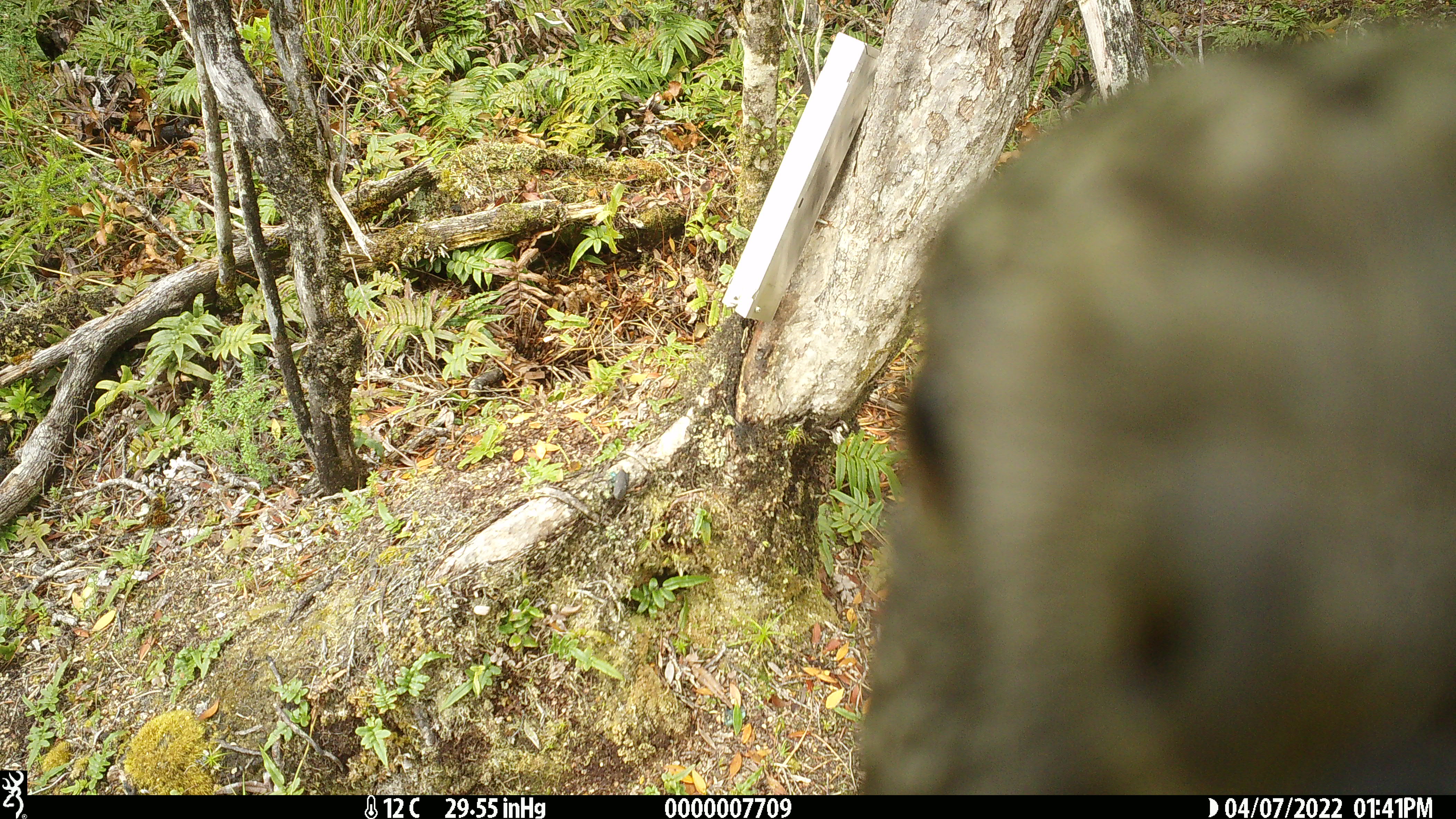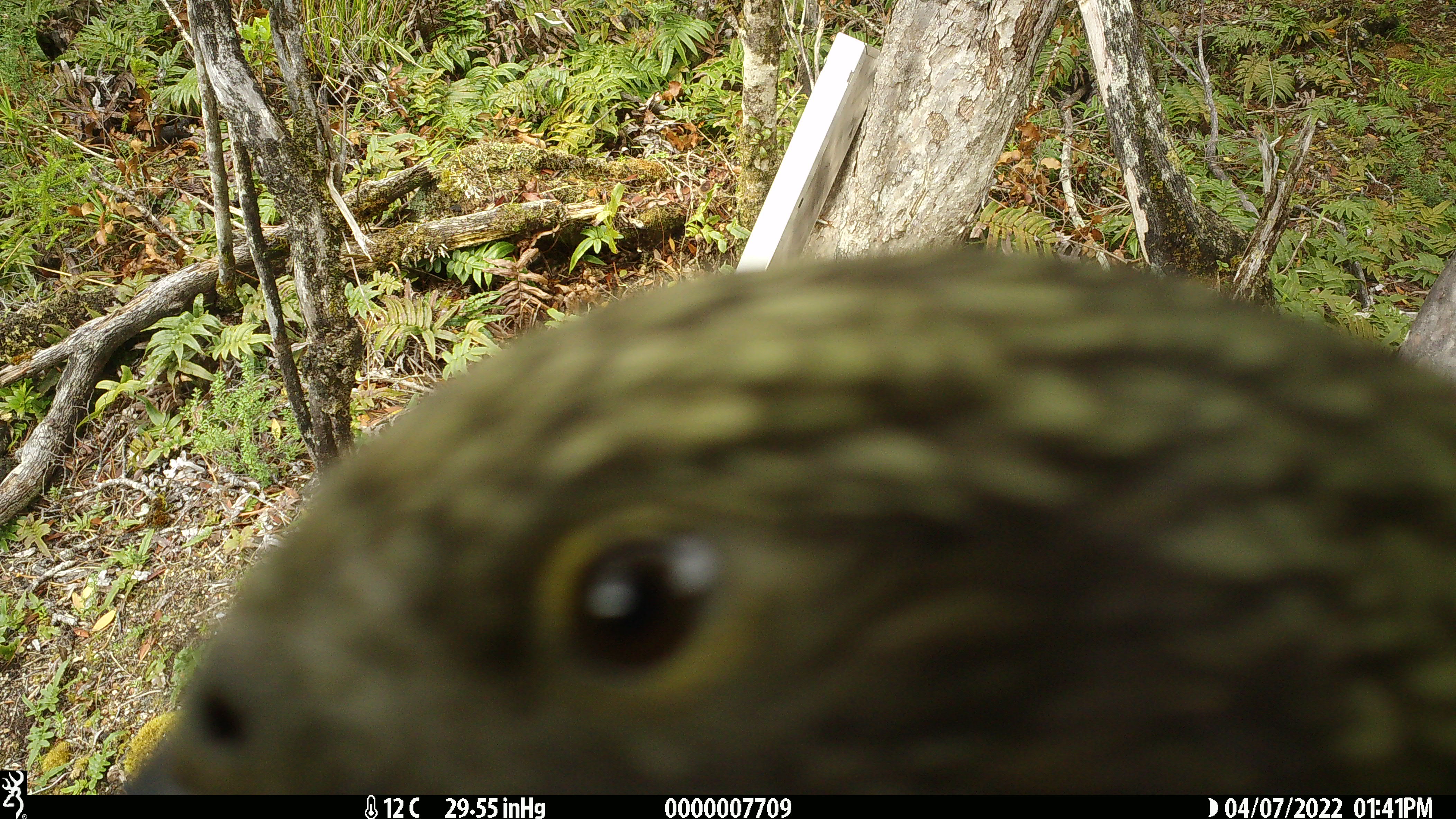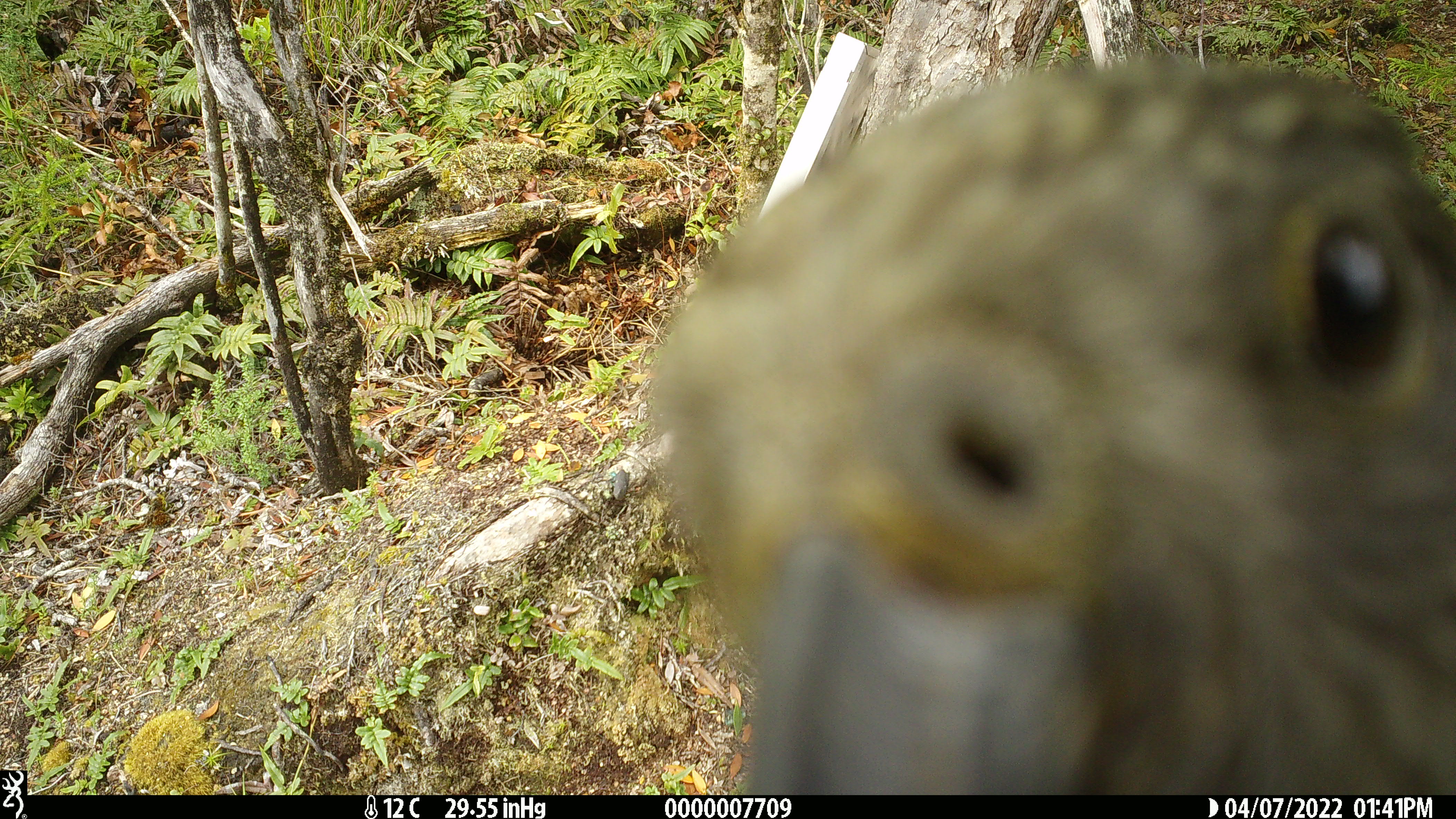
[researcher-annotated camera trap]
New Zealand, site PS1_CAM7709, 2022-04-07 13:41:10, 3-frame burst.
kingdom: Animalia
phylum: Chordata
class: Aves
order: Psittaciformes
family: Strigopidae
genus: Nestor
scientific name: Nestor notabilis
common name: kea